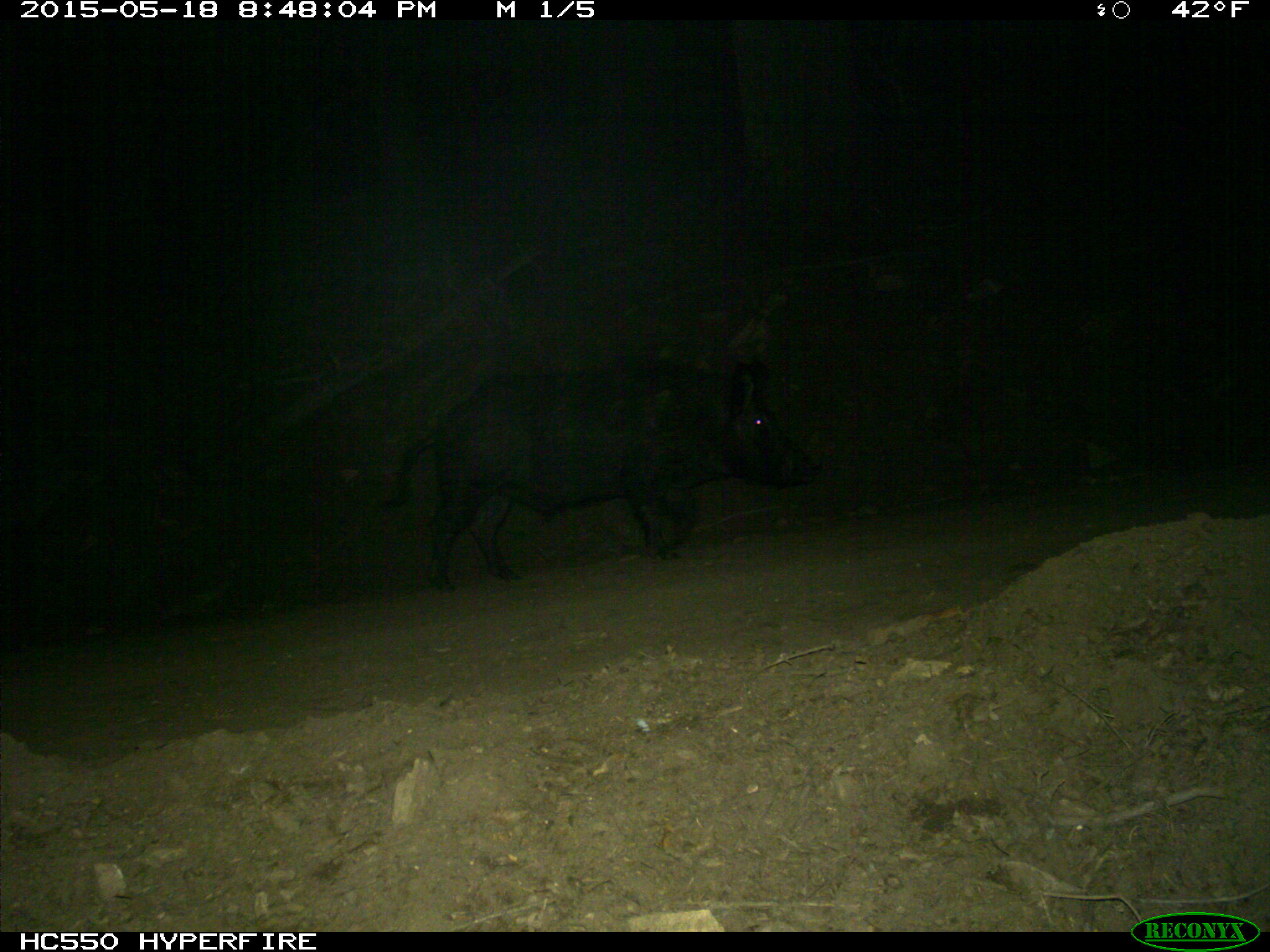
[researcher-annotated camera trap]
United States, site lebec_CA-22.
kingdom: Animalia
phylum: Chordata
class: Mammalia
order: Artiodactyla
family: Suidae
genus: Sus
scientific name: Sus scrofa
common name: wild boar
Sus scrofa (wild boar).